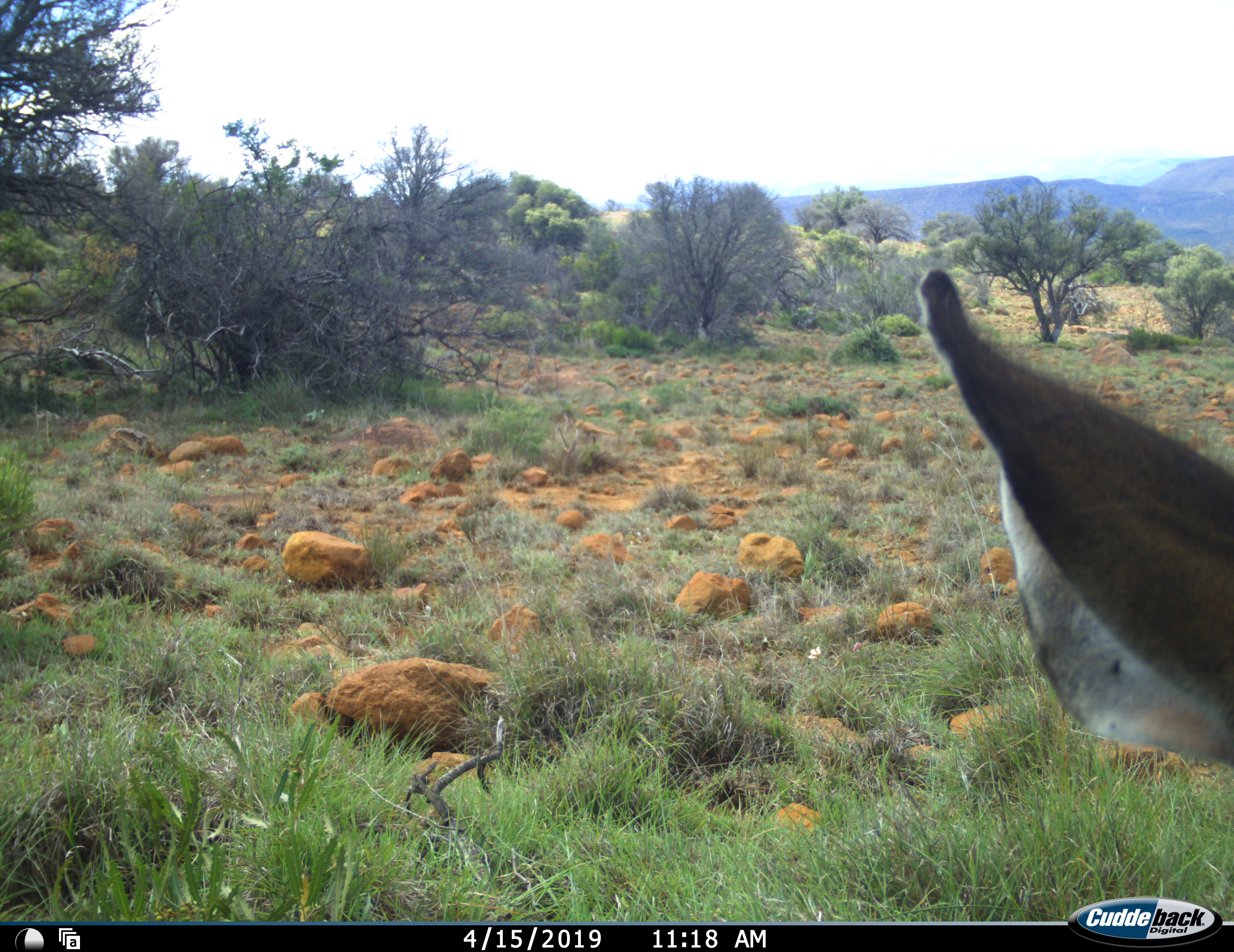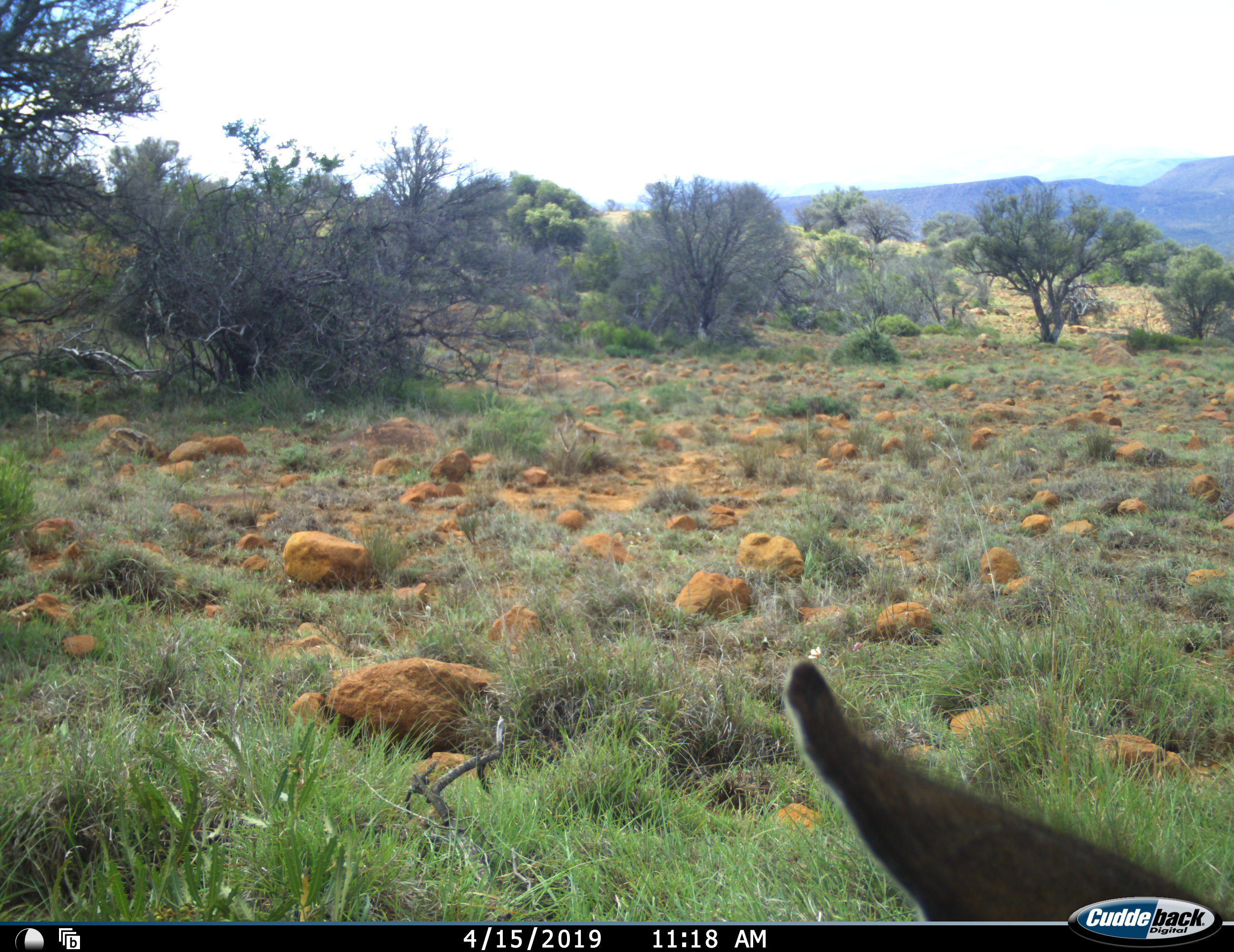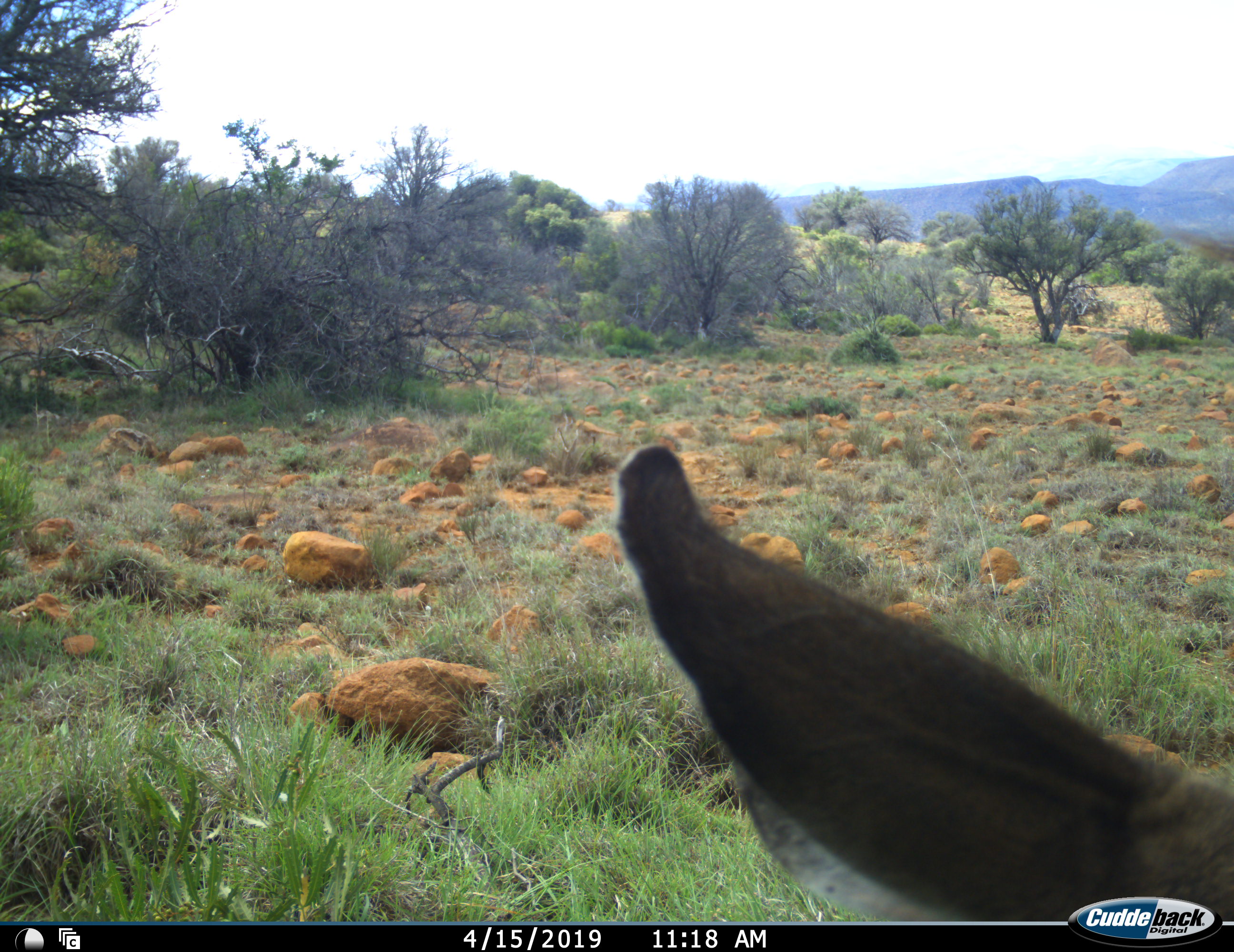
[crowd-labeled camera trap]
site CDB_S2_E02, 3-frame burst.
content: unidentified animal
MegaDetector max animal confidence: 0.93